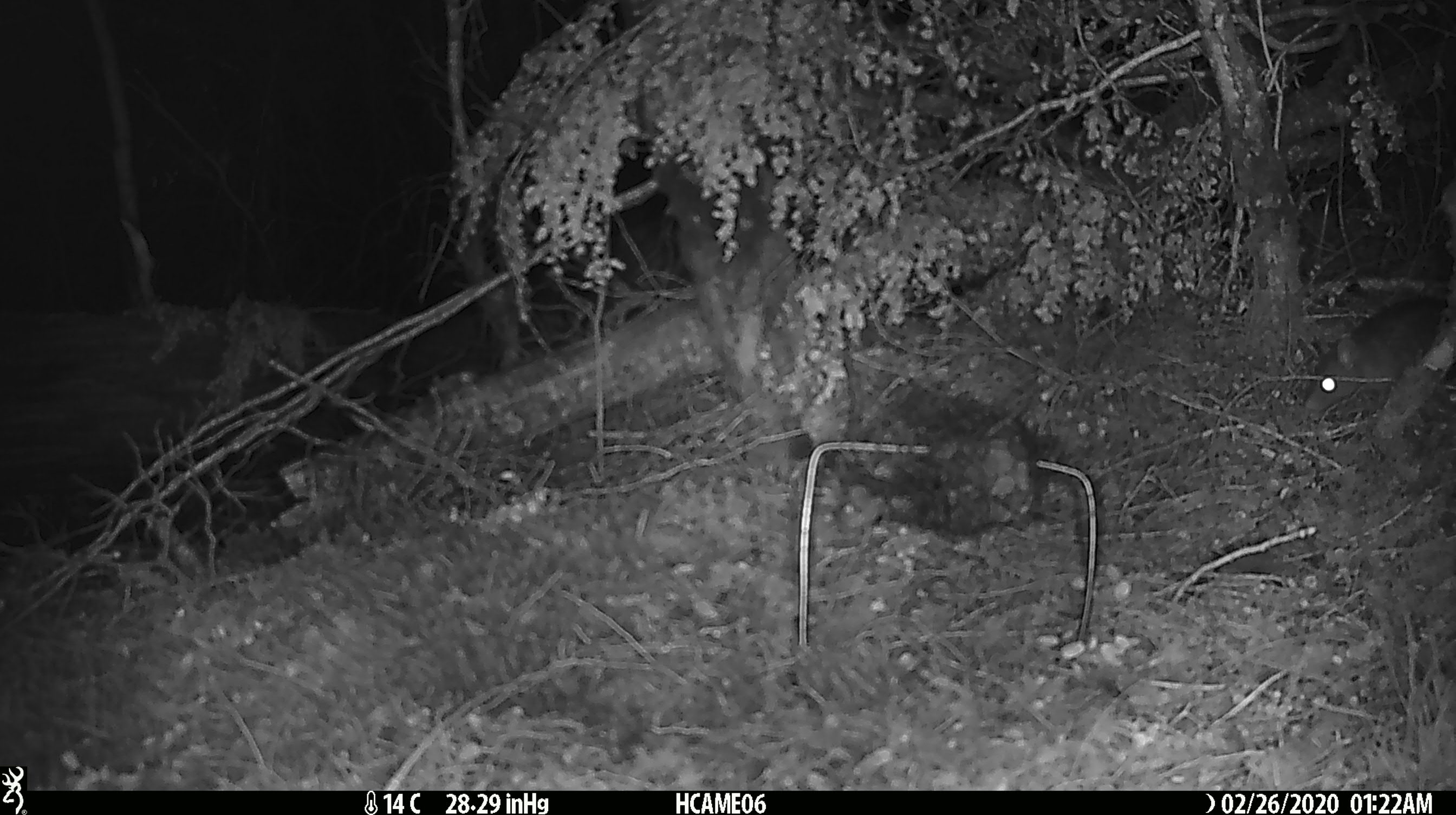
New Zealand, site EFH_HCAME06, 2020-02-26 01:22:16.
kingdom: Animalia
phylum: Chordata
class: Mammalia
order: Rodentia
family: Muridae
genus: Rattus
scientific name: Rattus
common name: rat